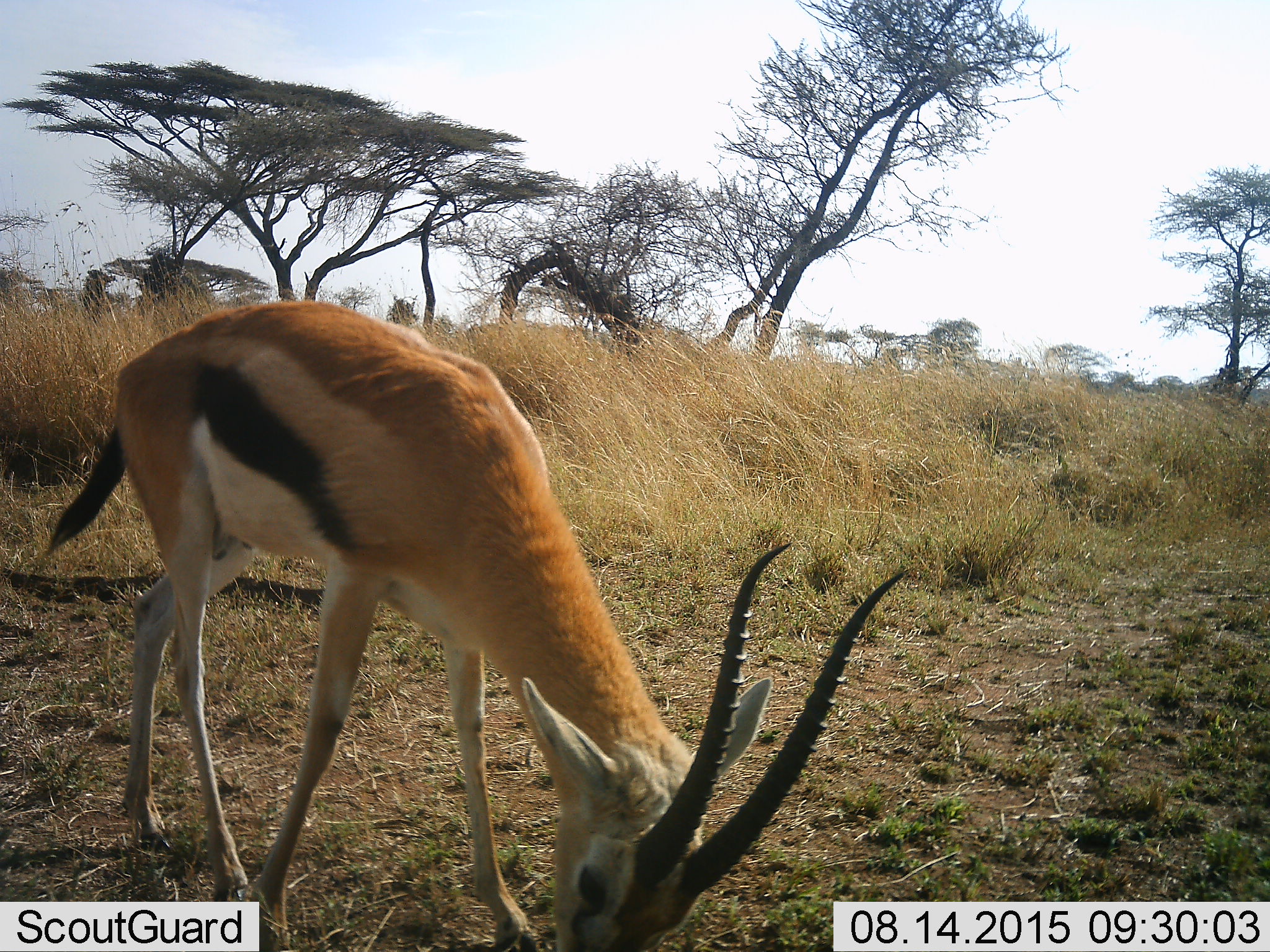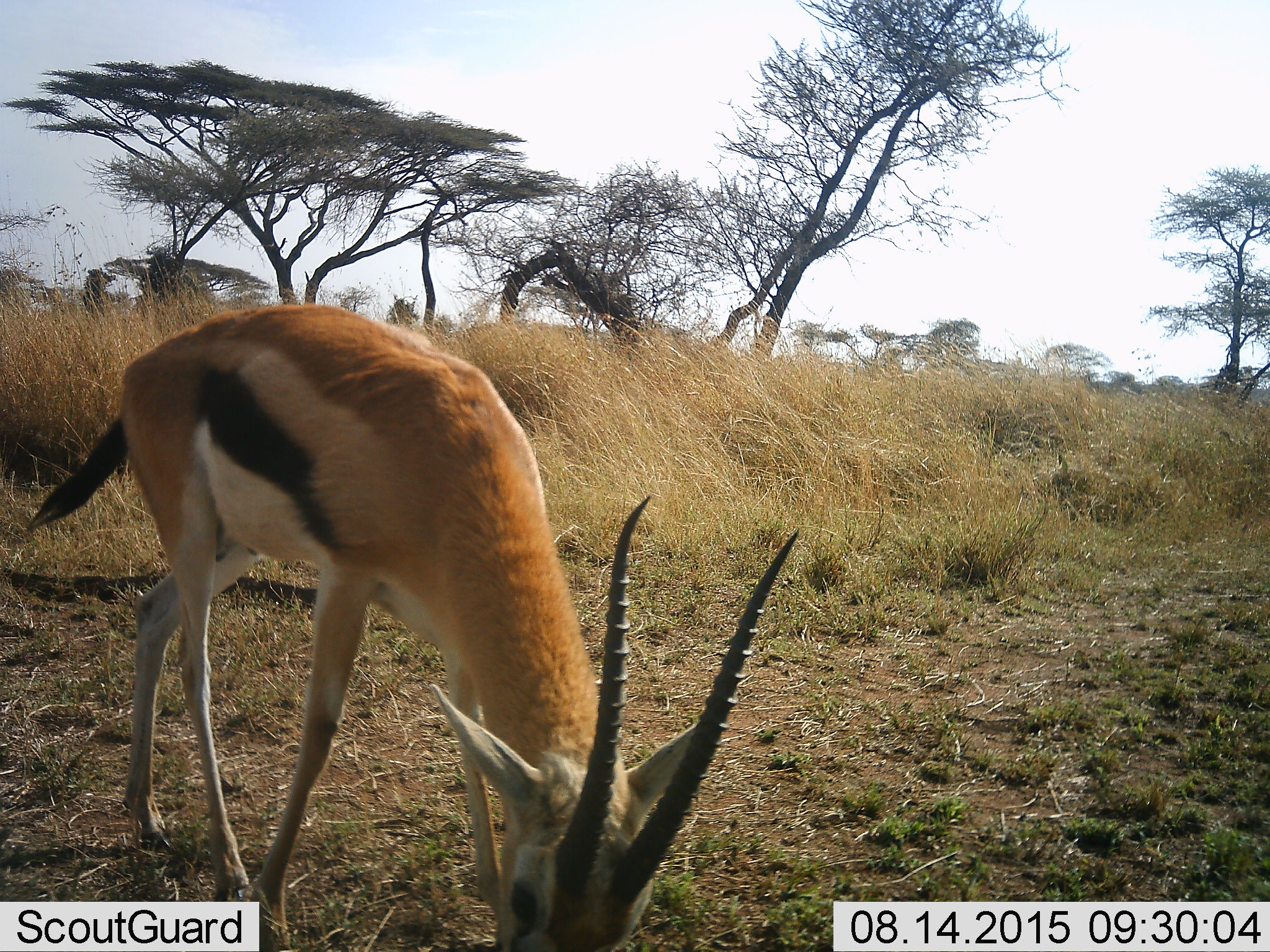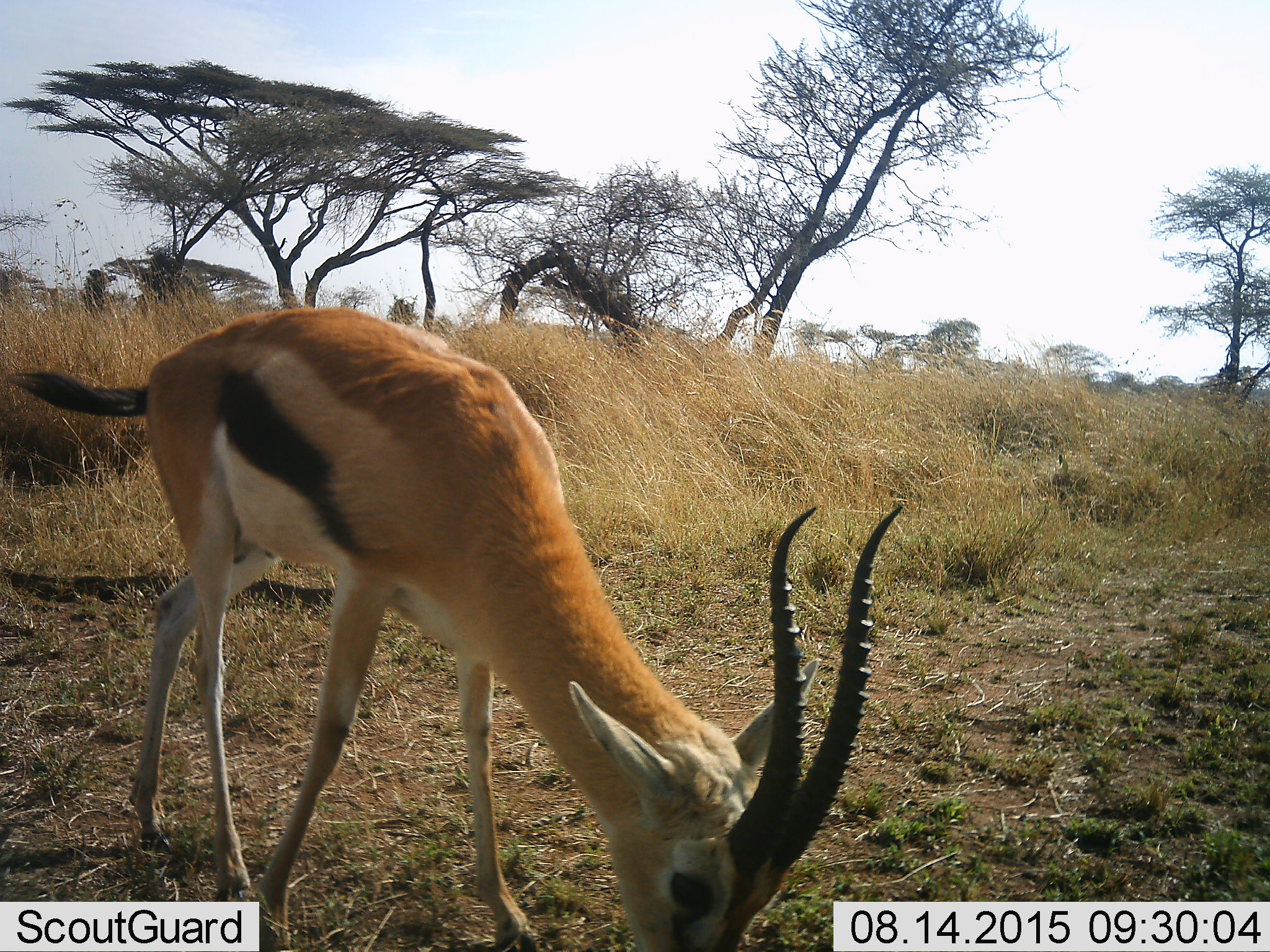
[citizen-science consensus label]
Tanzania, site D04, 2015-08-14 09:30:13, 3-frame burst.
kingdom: Animalia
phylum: Chordata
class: Mammalia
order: Artiodactyla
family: Bovidae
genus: Eudorcas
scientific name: Eudorcas thomsonii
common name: thomson's gazelle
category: gazellethomsons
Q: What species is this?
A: Gazellethomsons (thomson's gazelle) (Eudorcas thomsonii).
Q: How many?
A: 1.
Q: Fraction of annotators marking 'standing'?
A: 29%.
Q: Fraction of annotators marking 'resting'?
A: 0%.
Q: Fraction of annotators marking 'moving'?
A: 6%.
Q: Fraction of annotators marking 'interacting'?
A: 0%.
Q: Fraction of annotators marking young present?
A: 0%.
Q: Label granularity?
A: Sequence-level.